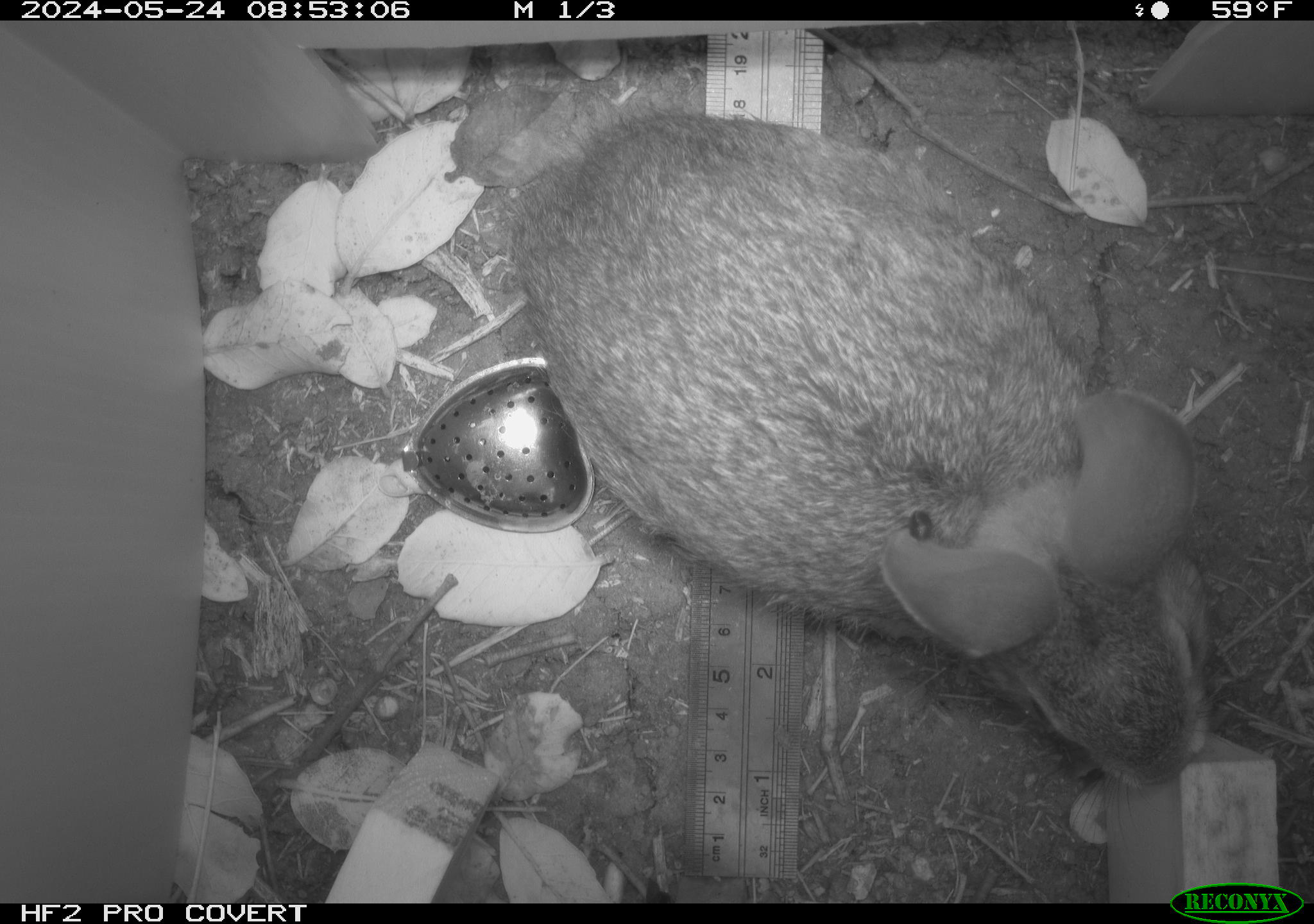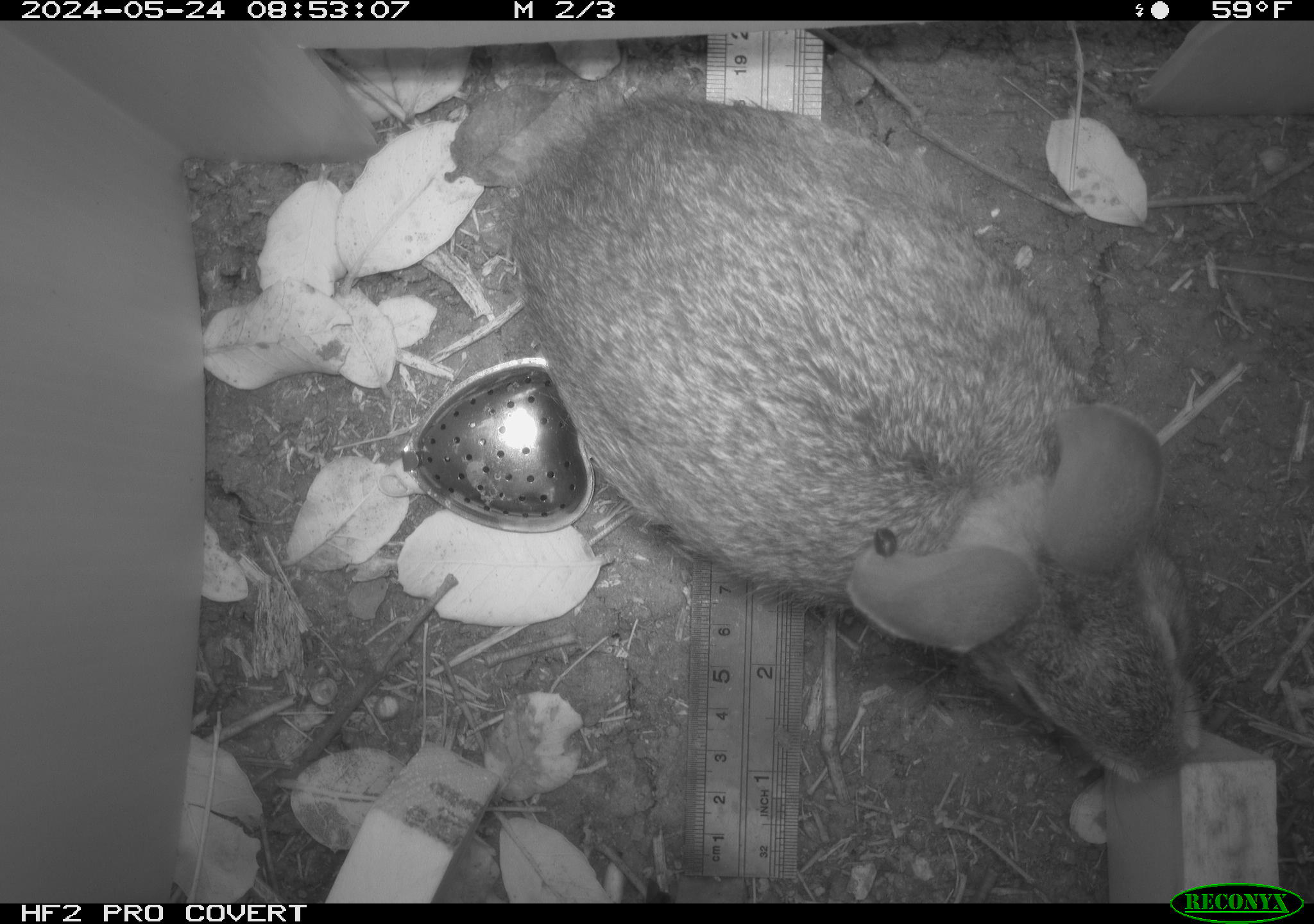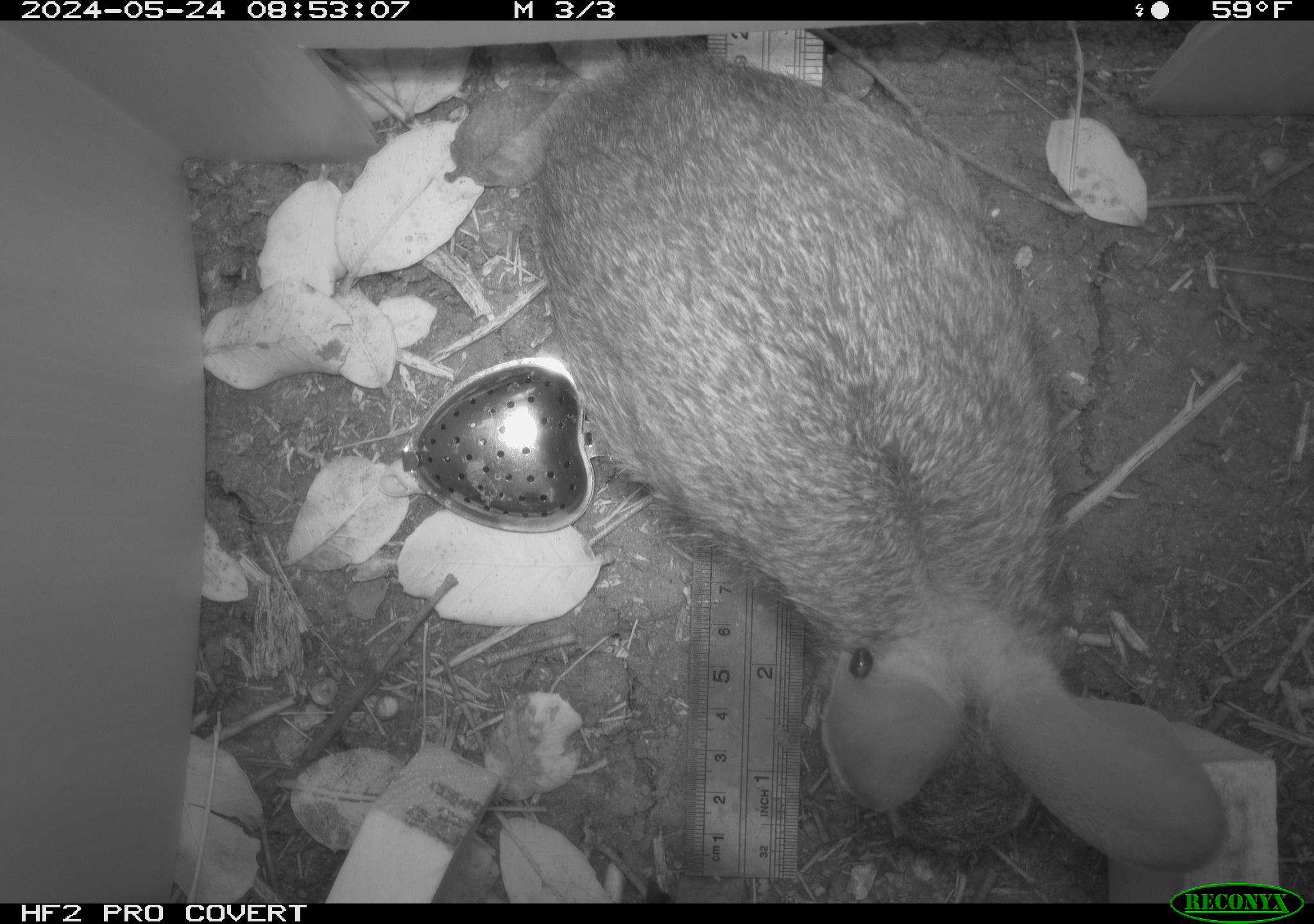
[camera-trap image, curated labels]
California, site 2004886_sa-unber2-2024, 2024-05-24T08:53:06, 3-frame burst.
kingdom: Animalia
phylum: Chordata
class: Mammalia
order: Lagomorpha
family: Leporidae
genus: Sylvilagus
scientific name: Sylvilagus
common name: cottontail rabbits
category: sylvilagus species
Sylvilagus species (cottontail rabbits) (Sylvilagus).